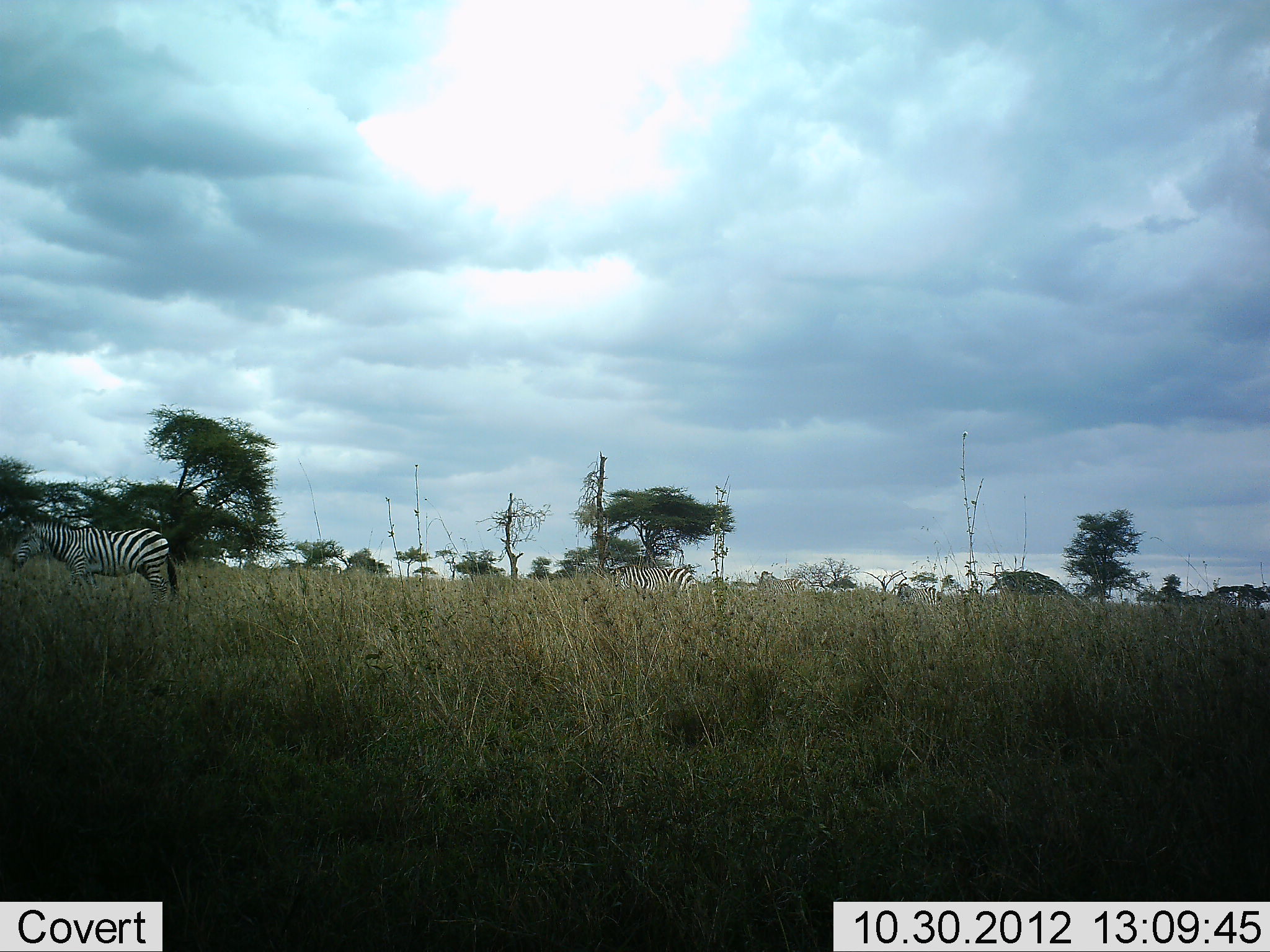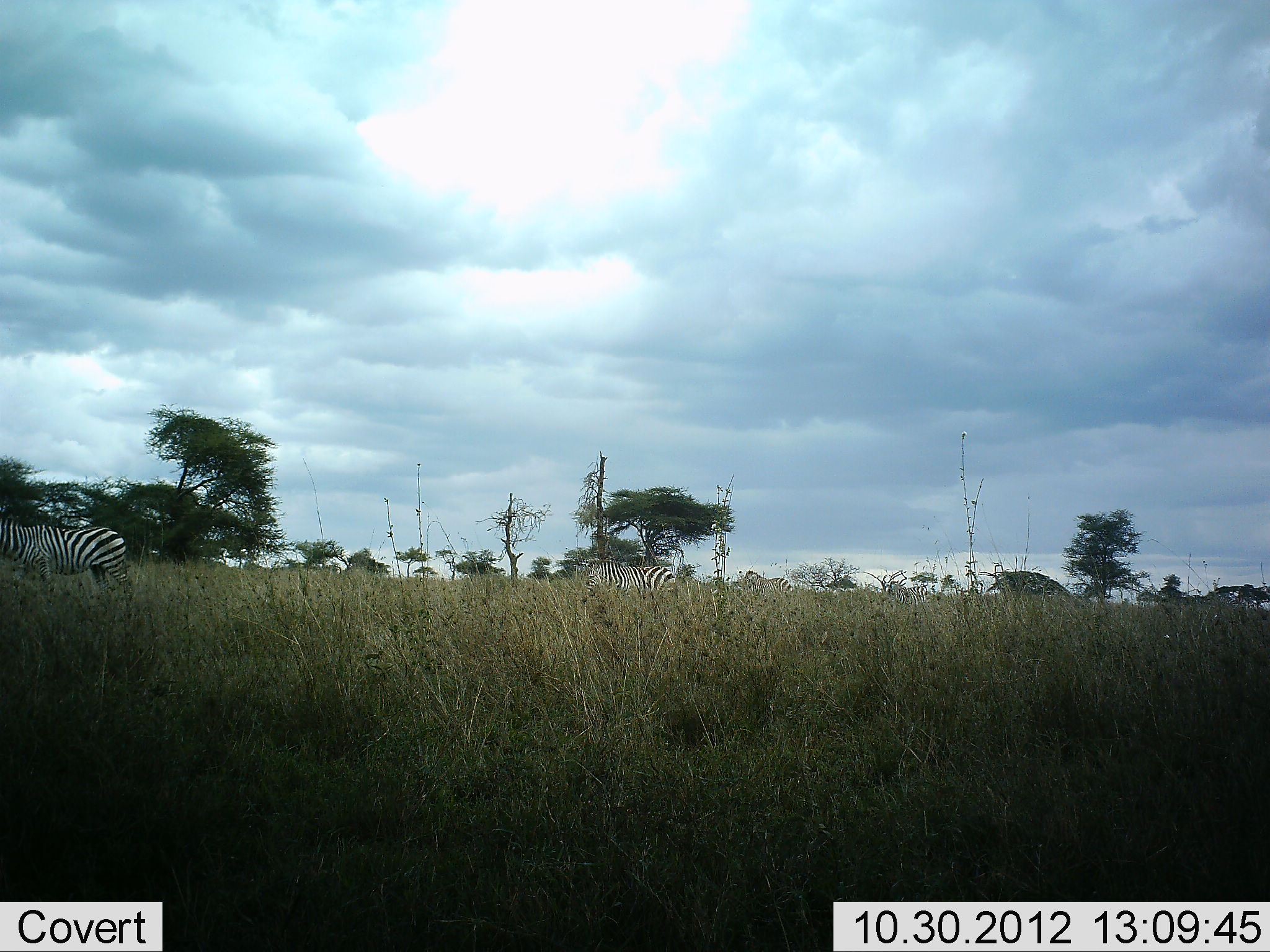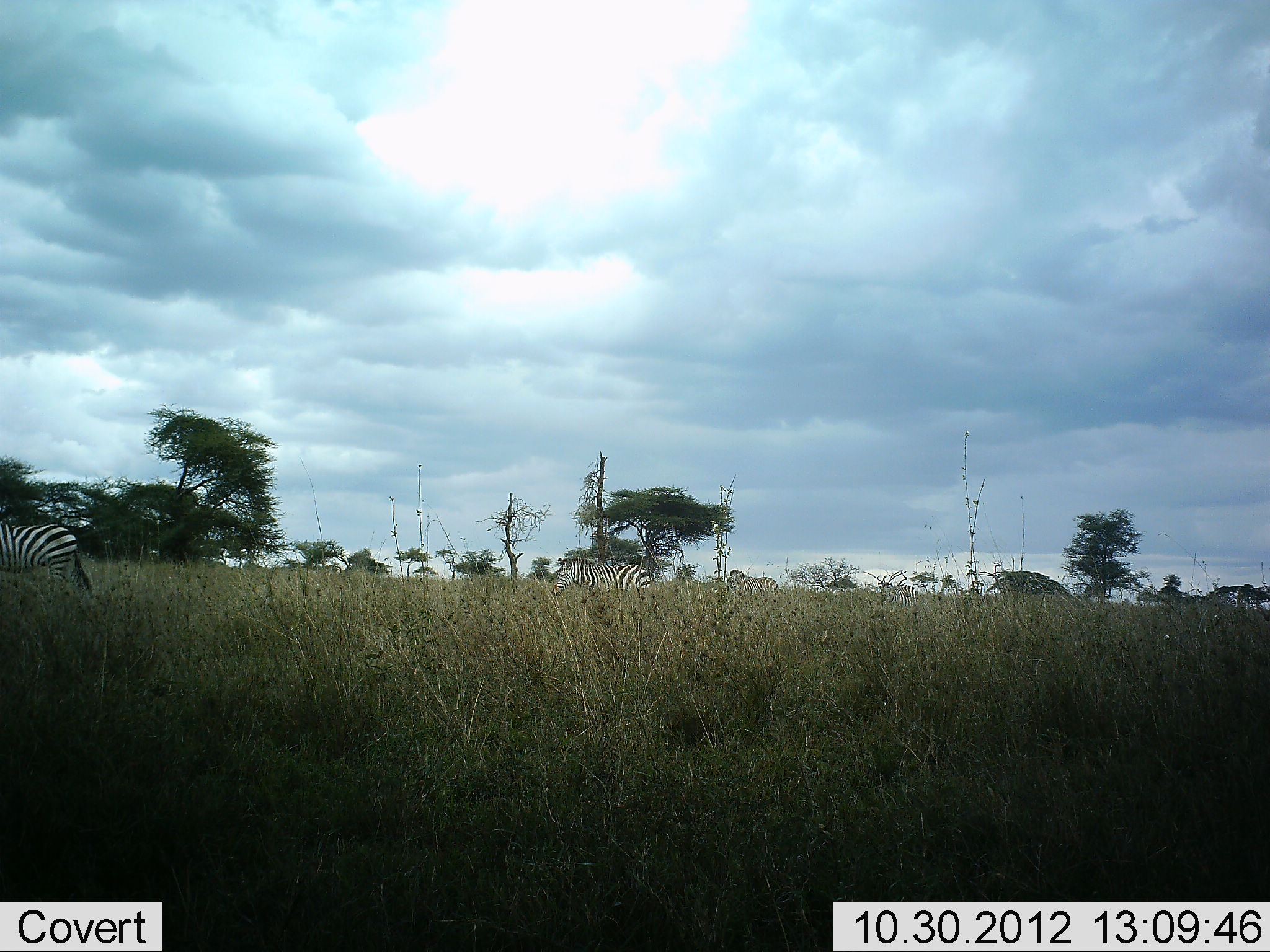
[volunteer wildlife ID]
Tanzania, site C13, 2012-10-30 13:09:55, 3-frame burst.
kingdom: Animalia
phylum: Chordata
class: Mammalia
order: Perissodactyla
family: Equidae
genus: Equus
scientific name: Equus quagga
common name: plains zebra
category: zebra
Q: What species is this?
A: Zebra (plains zebra) (Equus quagga).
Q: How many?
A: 4.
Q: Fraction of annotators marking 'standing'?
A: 0%.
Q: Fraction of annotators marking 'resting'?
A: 0%.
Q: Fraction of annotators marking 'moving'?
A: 100%.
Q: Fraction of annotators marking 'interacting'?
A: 0%.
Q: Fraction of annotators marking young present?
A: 0%.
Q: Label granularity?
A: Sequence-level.